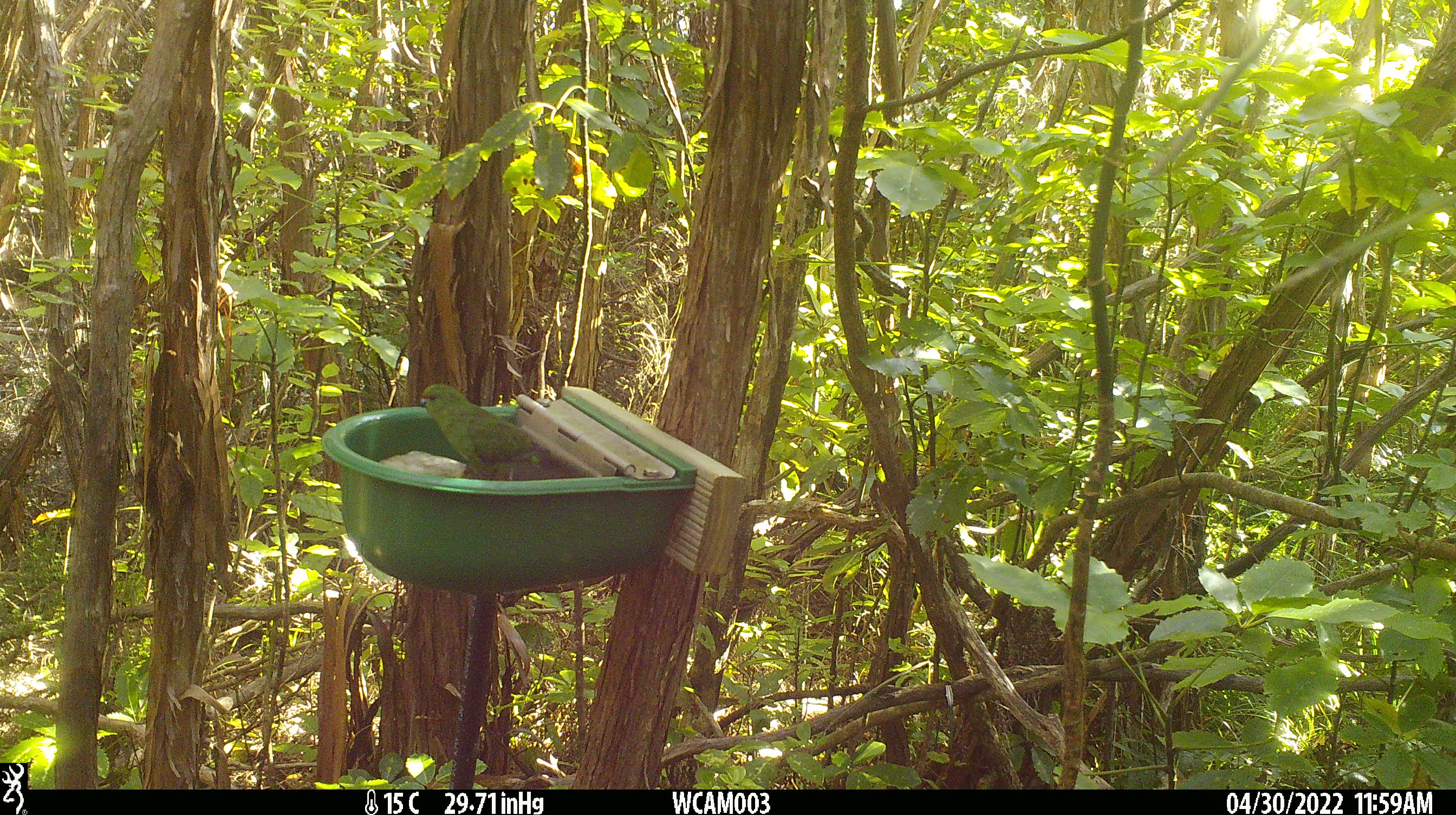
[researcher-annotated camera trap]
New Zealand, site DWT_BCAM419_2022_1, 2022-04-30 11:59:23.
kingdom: Animalia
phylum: Chordata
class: Aves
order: Psittaciformes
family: Psittaculidae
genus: Cyanoramphus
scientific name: Cyanoramphus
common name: parakeet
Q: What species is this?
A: Parakeet (Cyanoramphus).